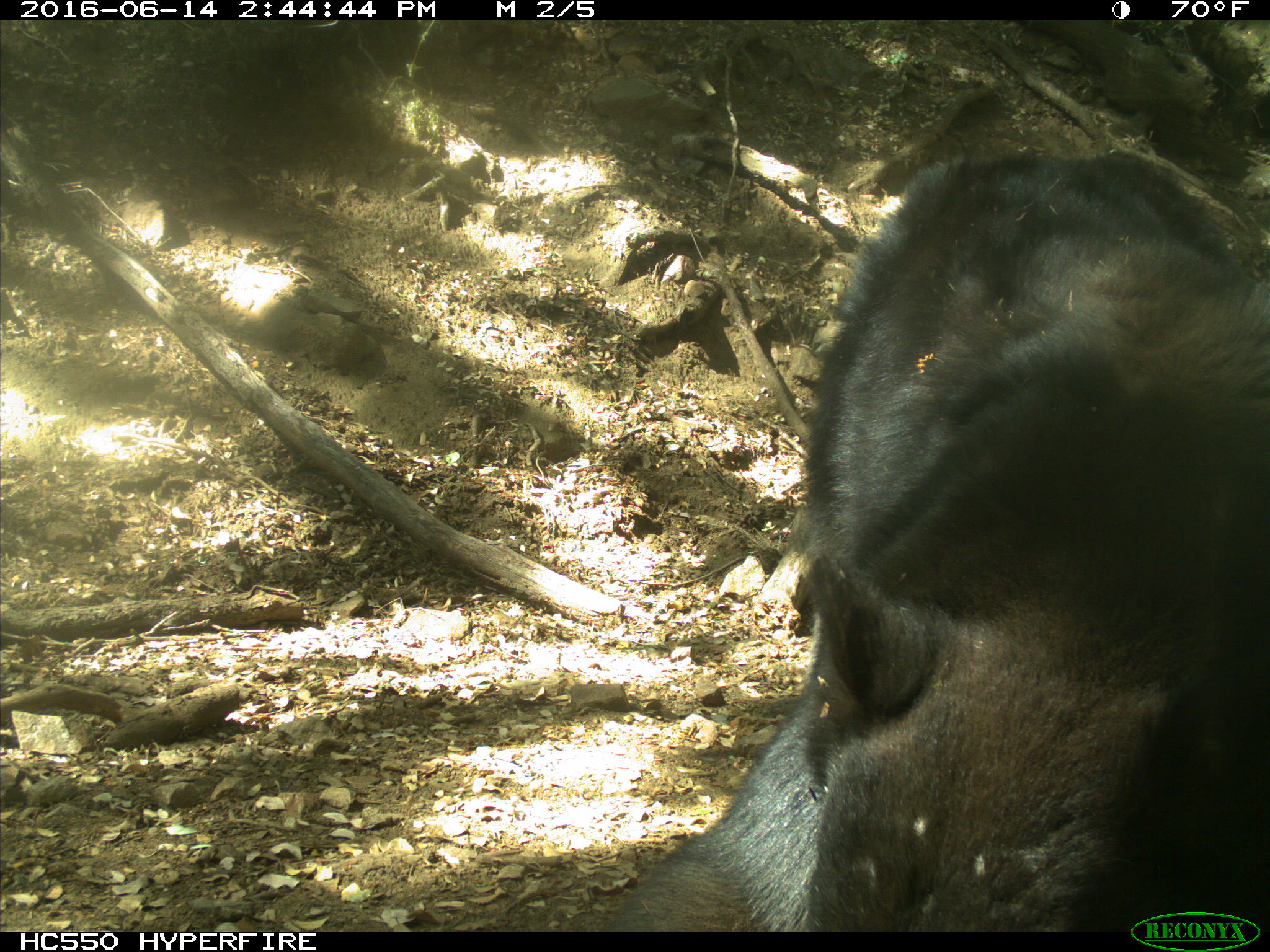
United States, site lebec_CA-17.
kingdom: Animalia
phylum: Chordata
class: Mammalia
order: Carnivora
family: Ursidae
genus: Ursus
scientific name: Ursus americanus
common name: american black bear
Ursus americanus (american black bear).